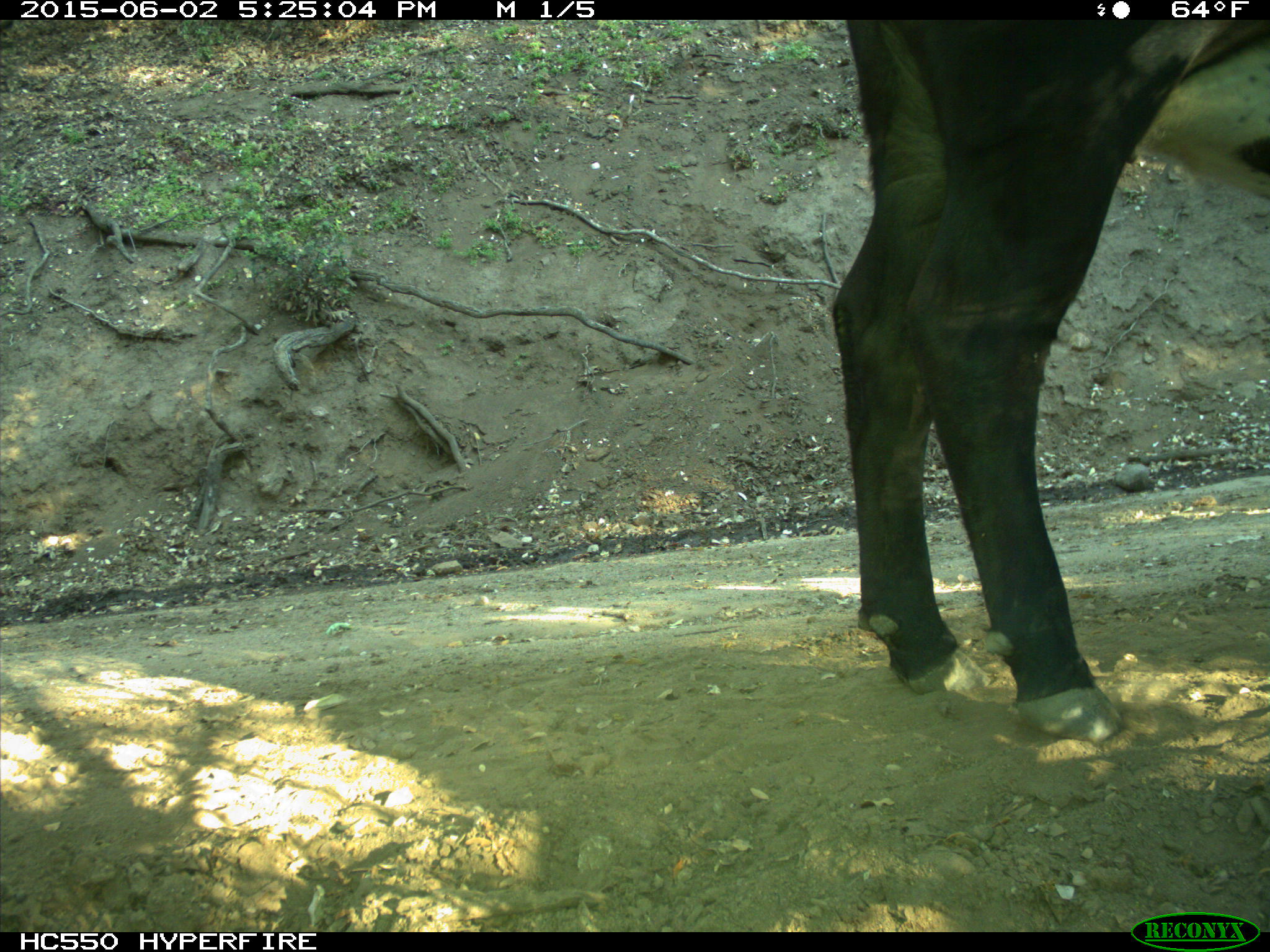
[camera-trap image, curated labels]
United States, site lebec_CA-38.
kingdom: Animalia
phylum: Chordata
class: Mammalia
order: Artiodactyla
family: Bovidae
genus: Bos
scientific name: Bos taurus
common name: domestic cow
Bos taurus (domestic cow).